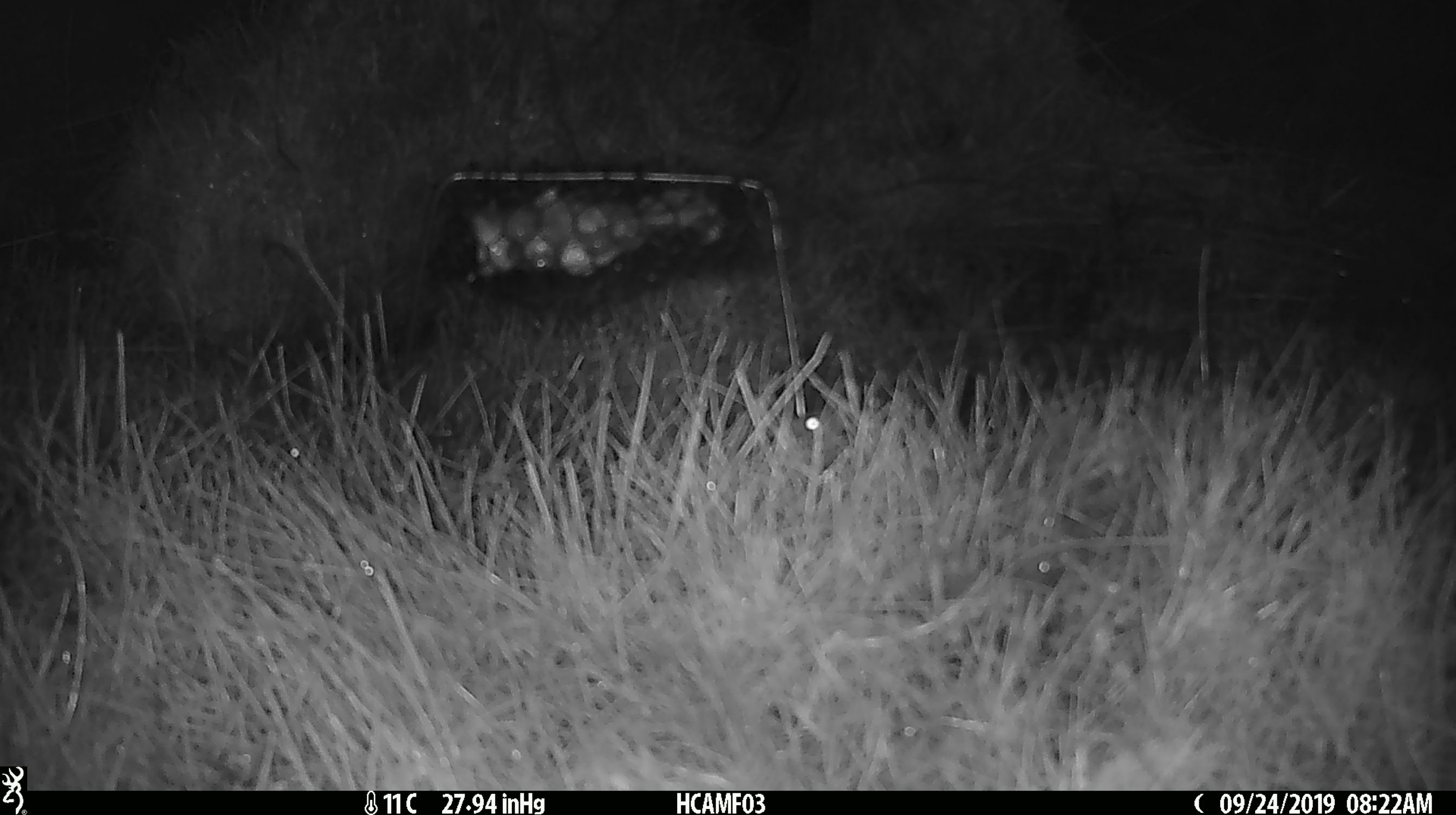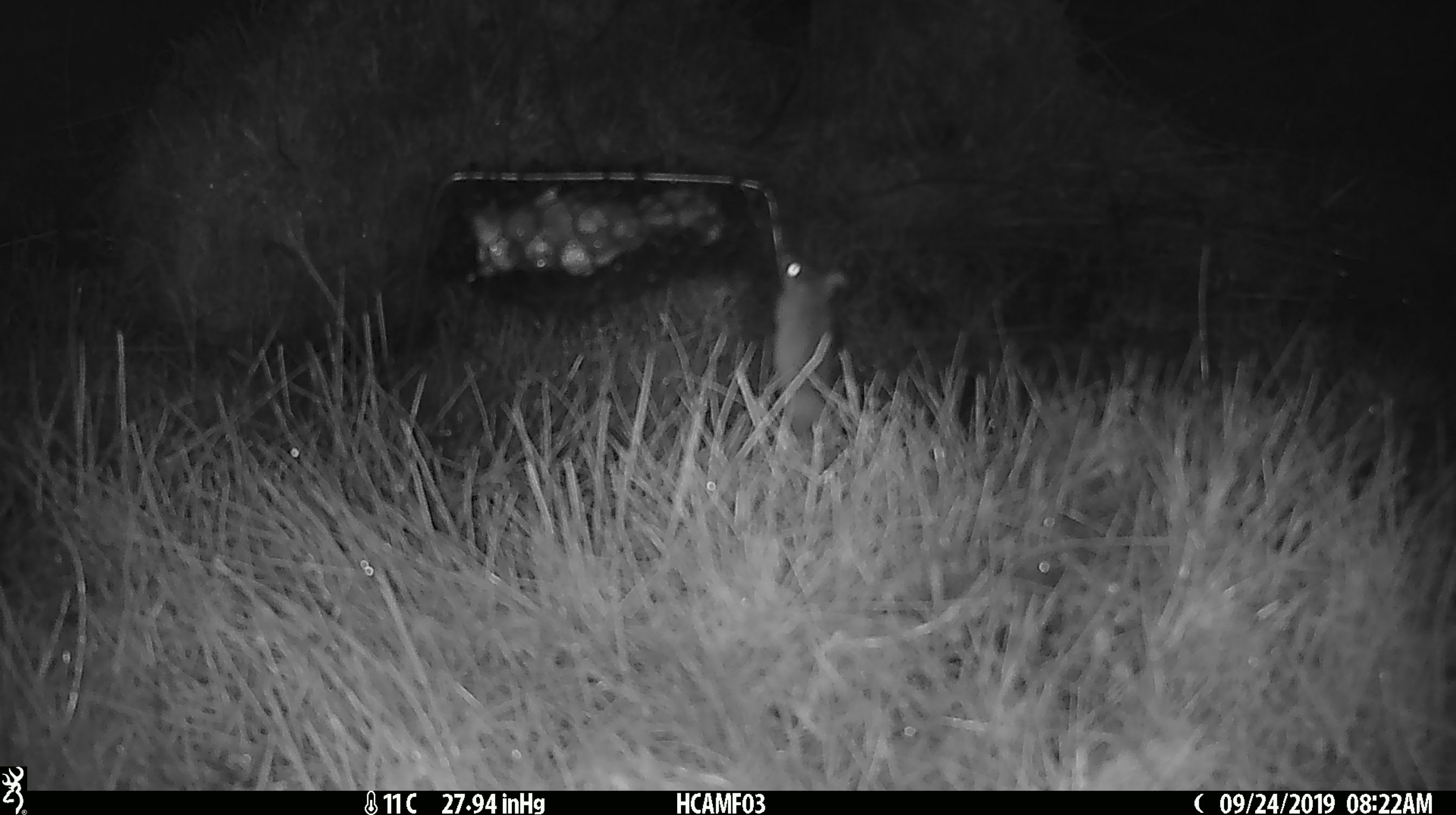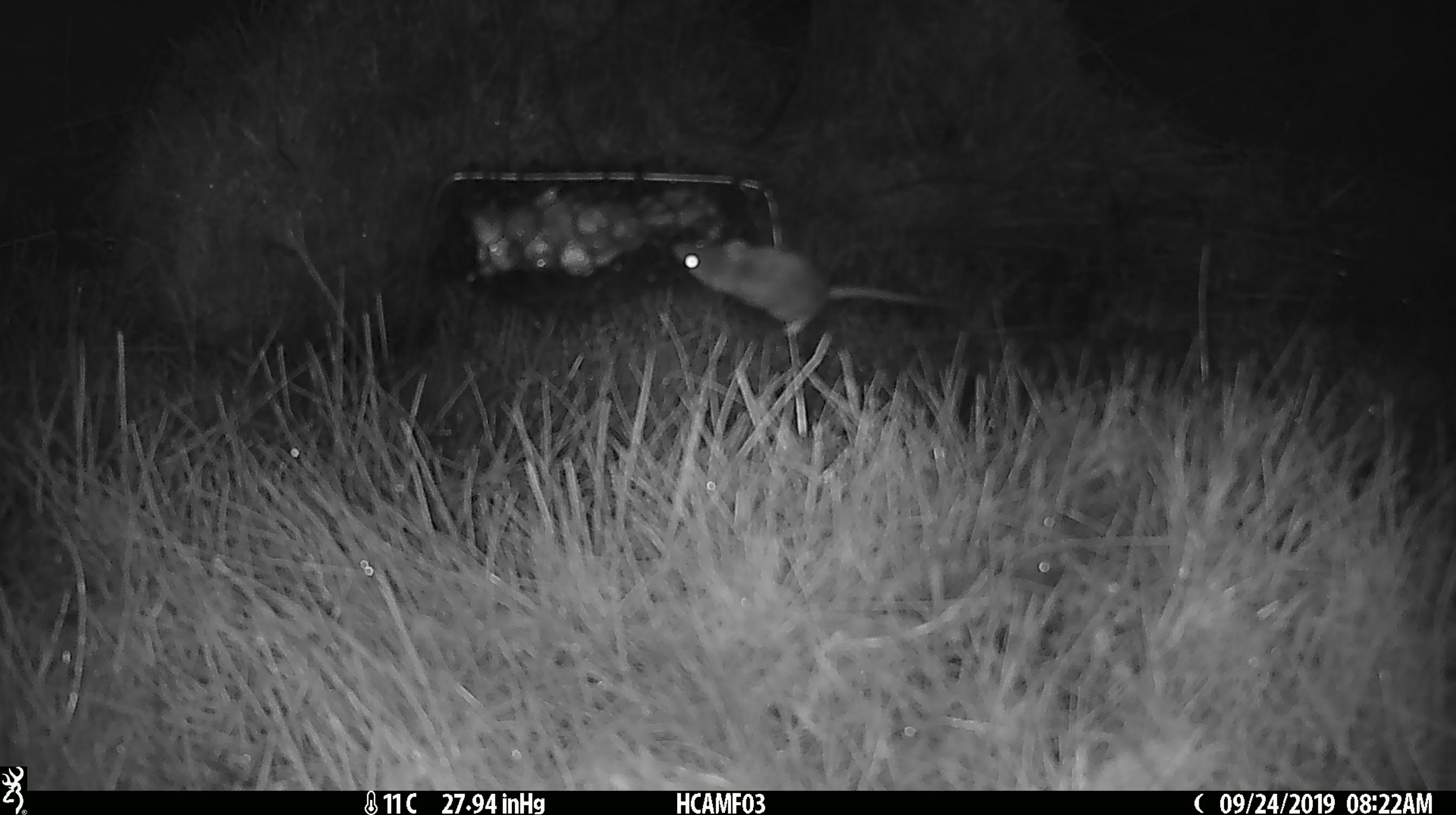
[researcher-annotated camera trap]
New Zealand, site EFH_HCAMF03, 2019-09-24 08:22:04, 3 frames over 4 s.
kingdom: Animalia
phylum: Chordata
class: Mammalia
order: Rodentia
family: Muridae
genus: Mus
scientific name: Mus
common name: mouse